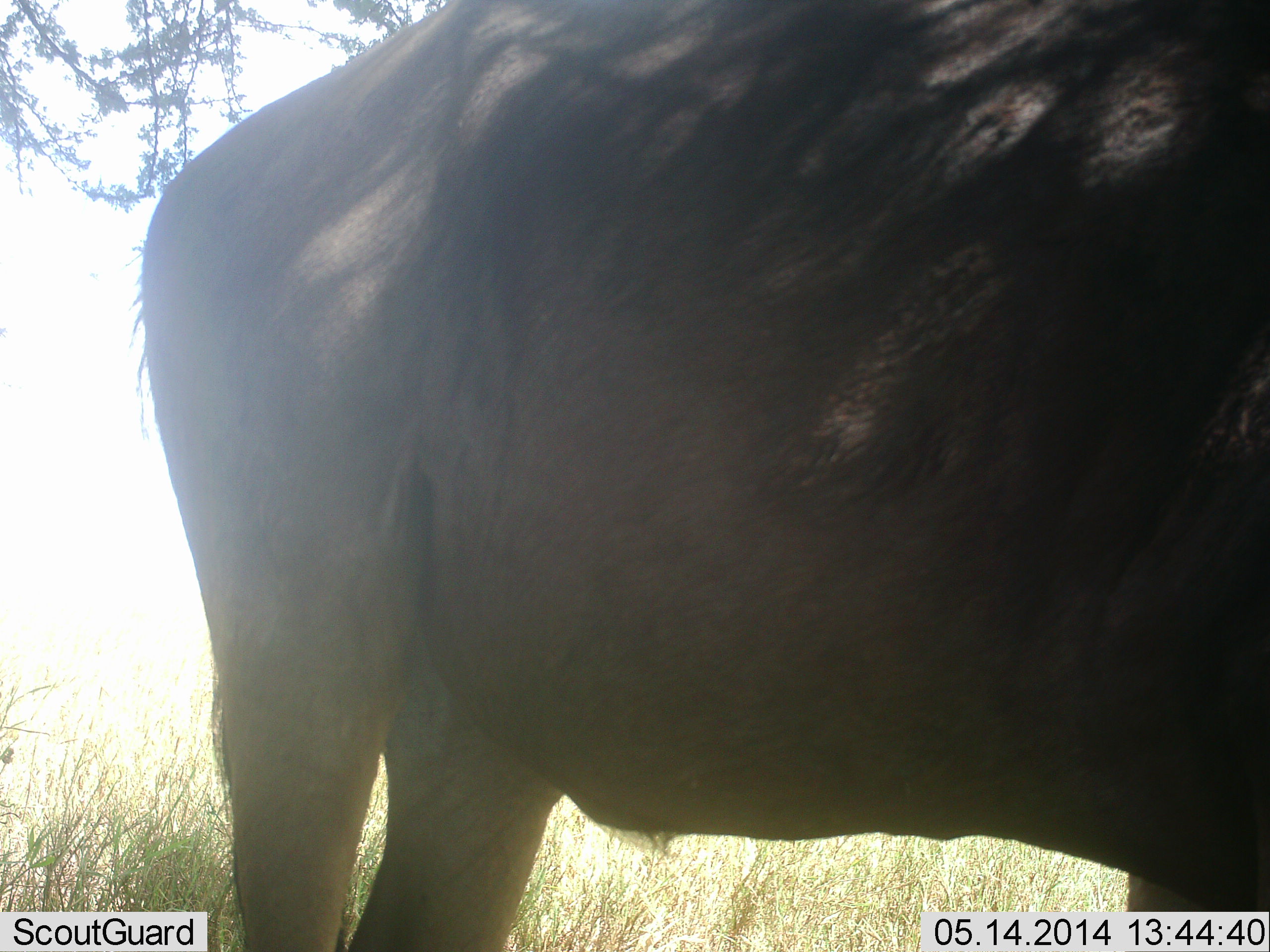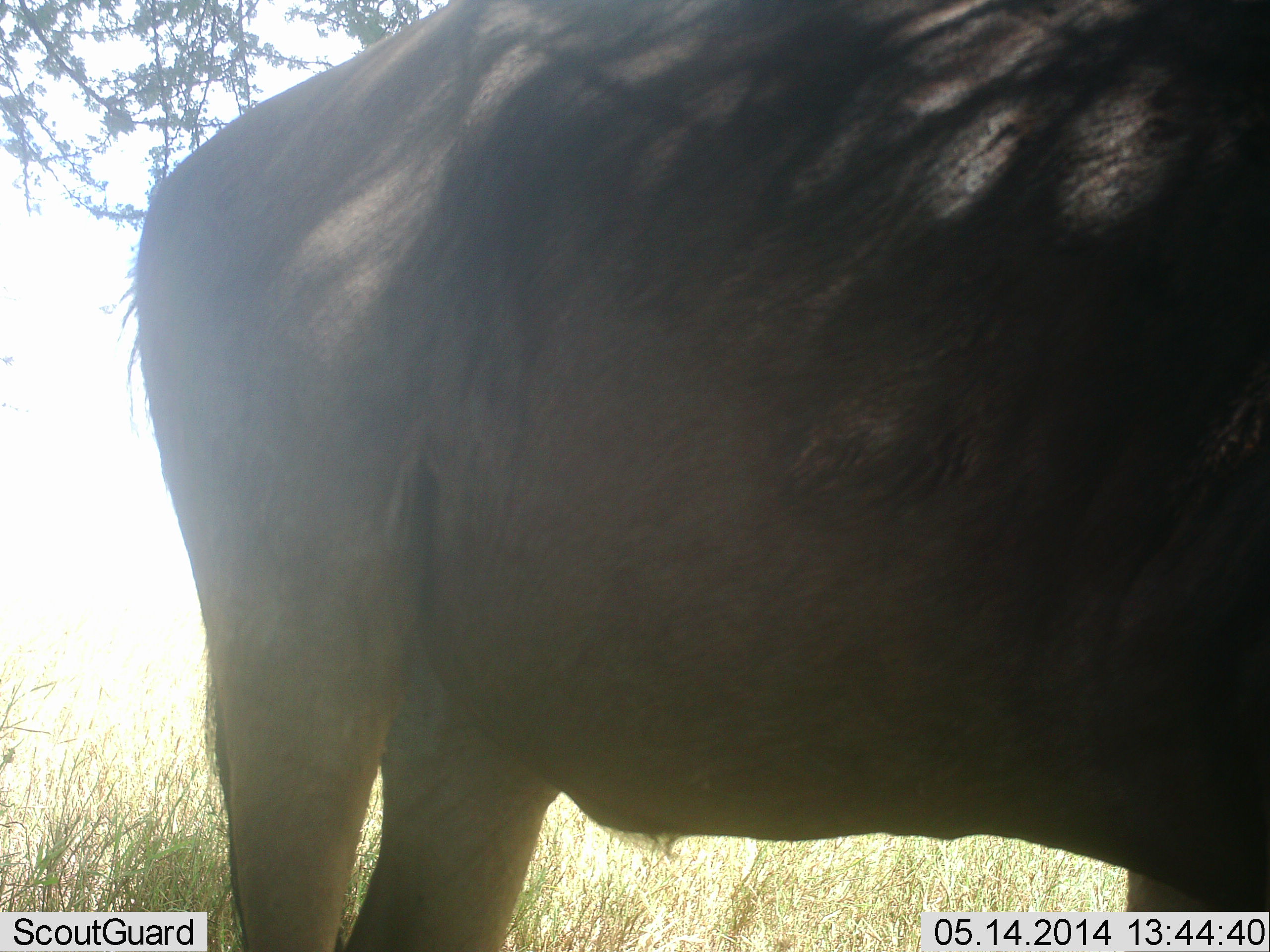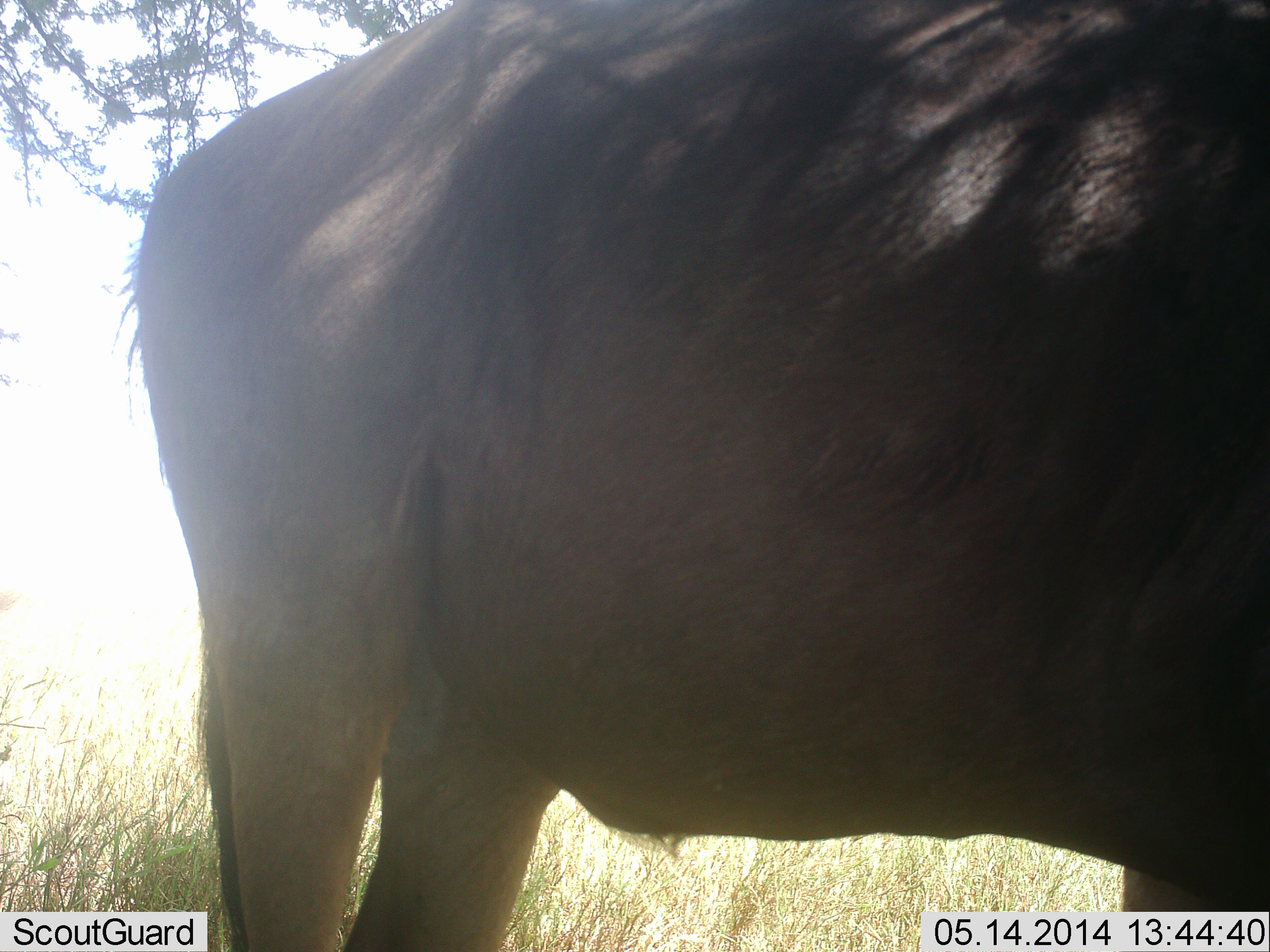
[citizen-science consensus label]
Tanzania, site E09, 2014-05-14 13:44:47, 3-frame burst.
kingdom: Animalia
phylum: Chordata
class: Mammalia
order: Artiodactyla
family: Bovidae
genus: Connochaetes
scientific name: Connochaetes taurinus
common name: blue wildebeest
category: wildebeest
Wildebeest (blue wildebeest) (Connochaetes taurinus), count 1. Behavior (volunteer vote fractions): standing 100%, resting 0%, moving 0%, interacting 0%. Young present (vote fraction): 0%. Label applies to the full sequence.